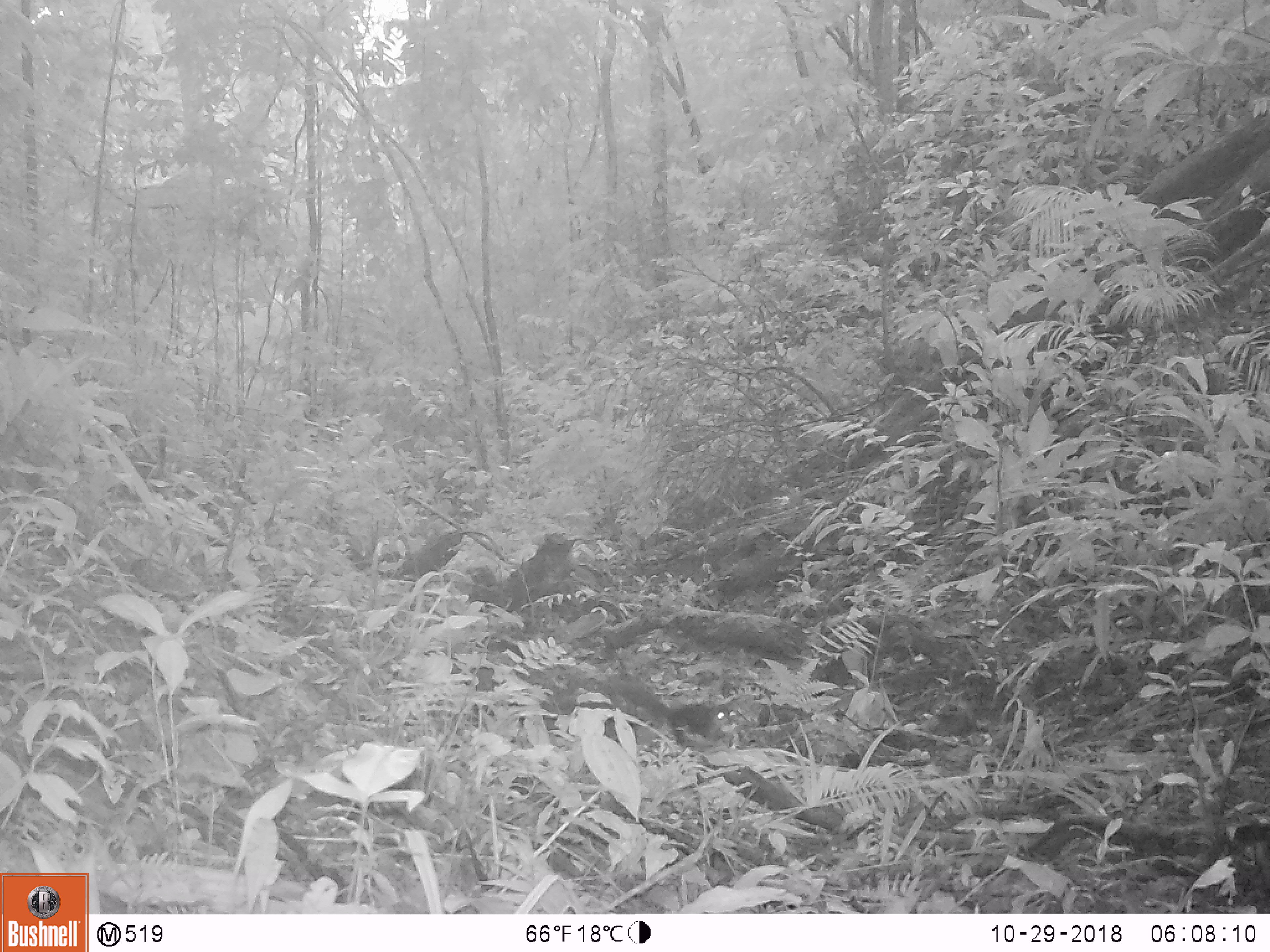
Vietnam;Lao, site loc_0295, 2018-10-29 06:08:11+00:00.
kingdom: Animalia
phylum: Chordata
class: Mammalia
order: Rodentia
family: Sciuridae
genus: Dremomys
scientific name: Dremomys rufigenis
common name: red-cheeked squirrel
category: red cheeked squirrel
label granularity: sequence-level